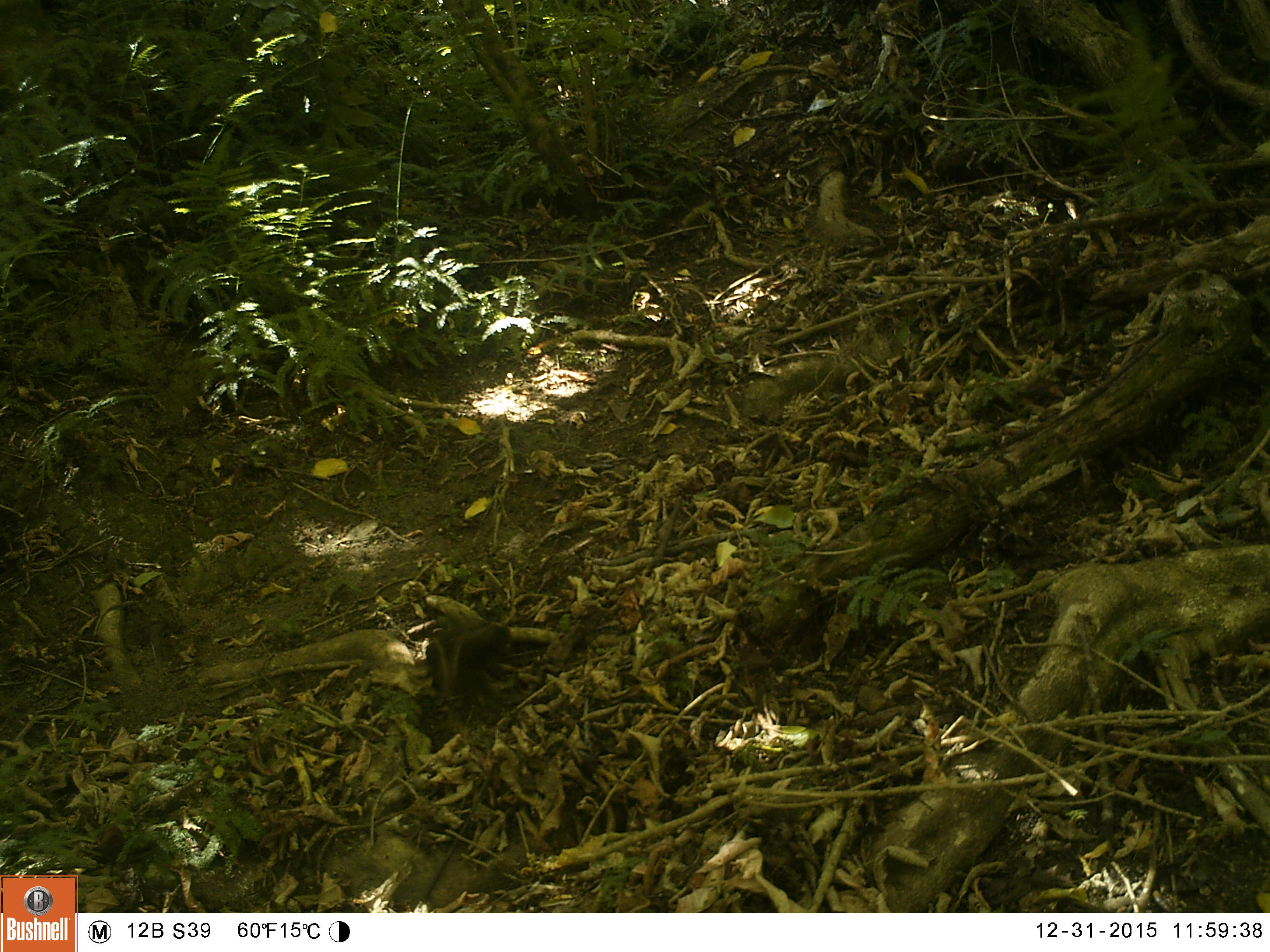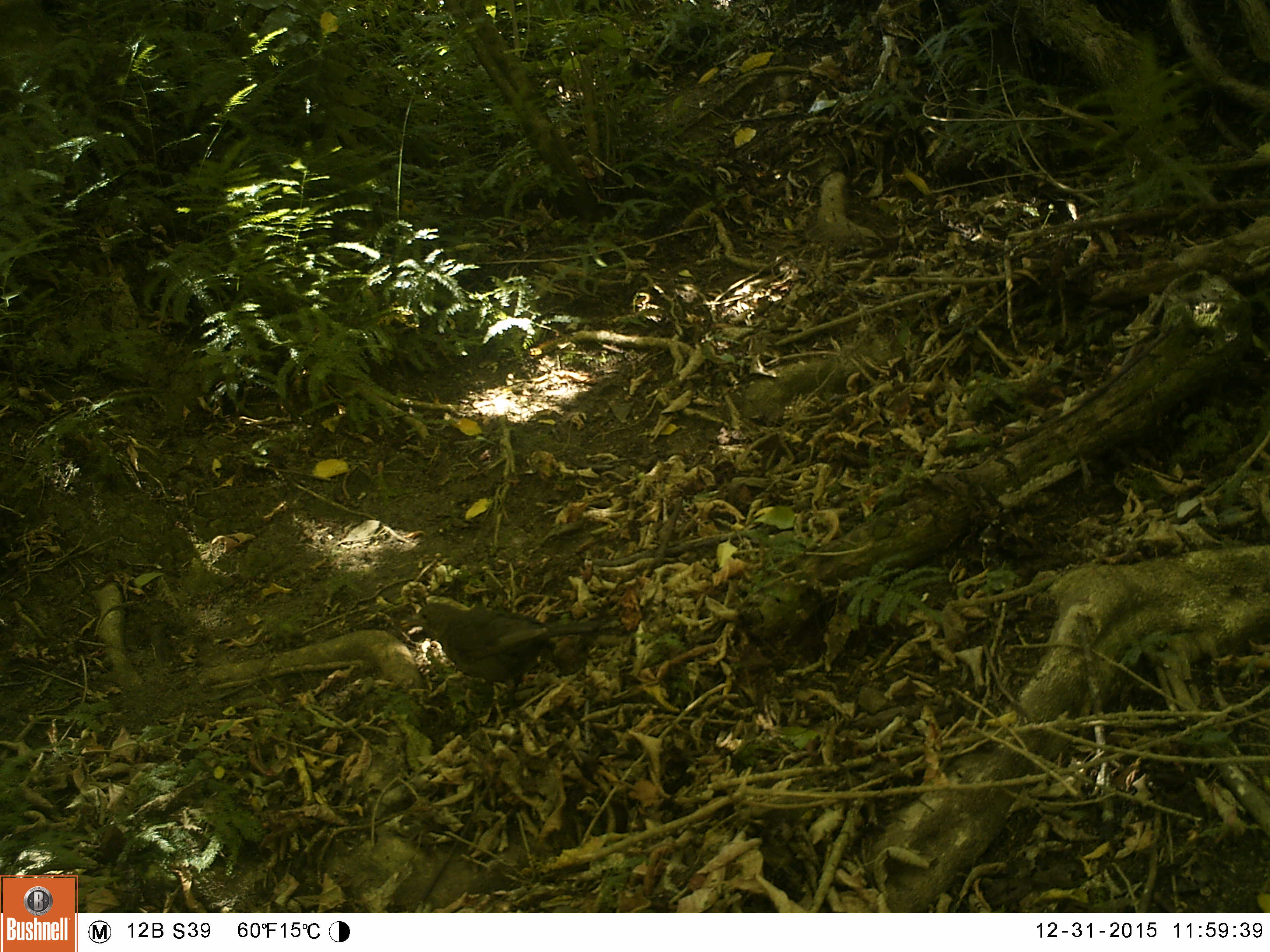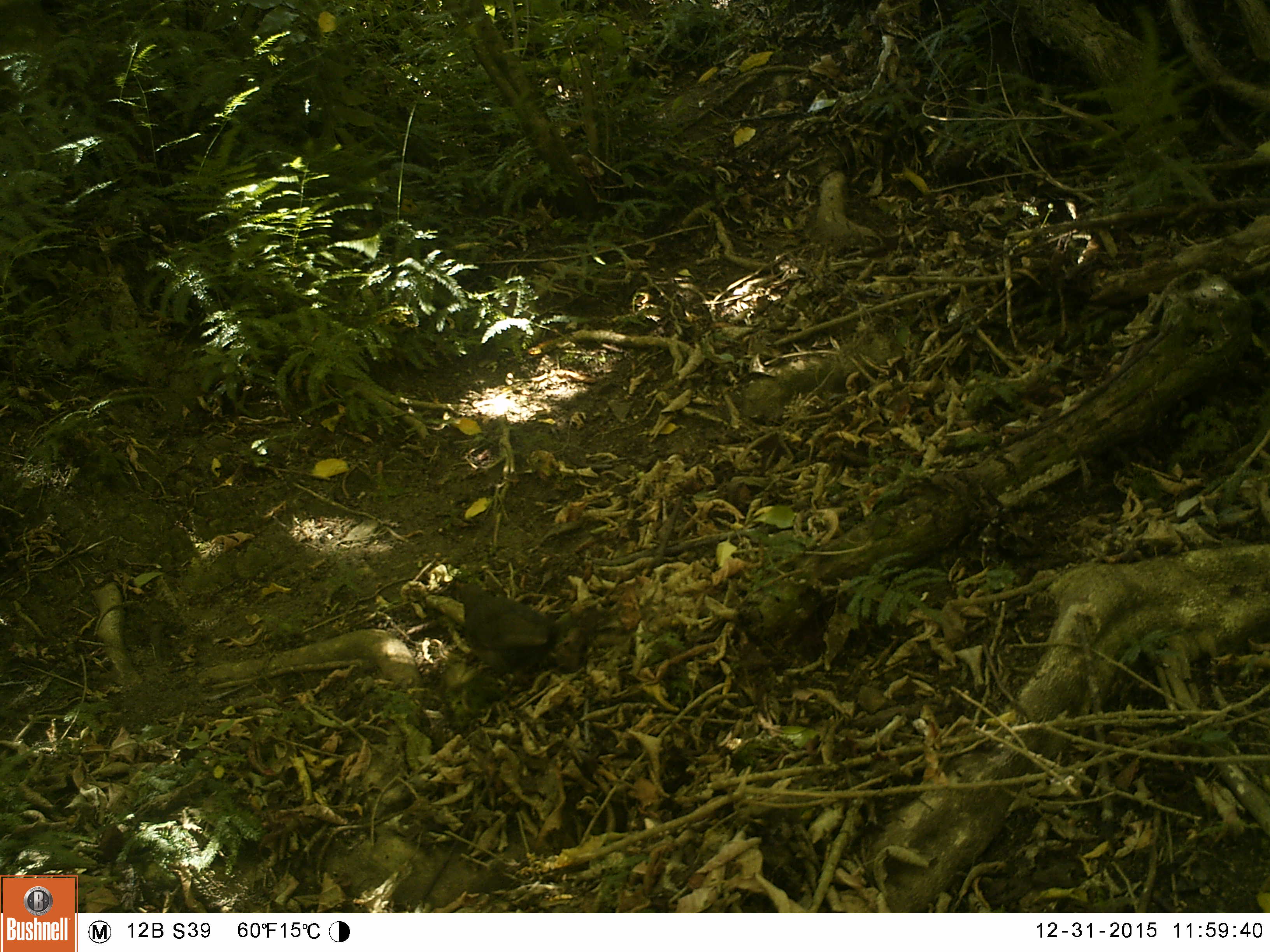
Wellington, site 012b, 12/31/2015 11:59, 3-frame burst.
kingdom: Animalia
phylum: Chordata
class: Aves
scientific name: Aves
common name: bird